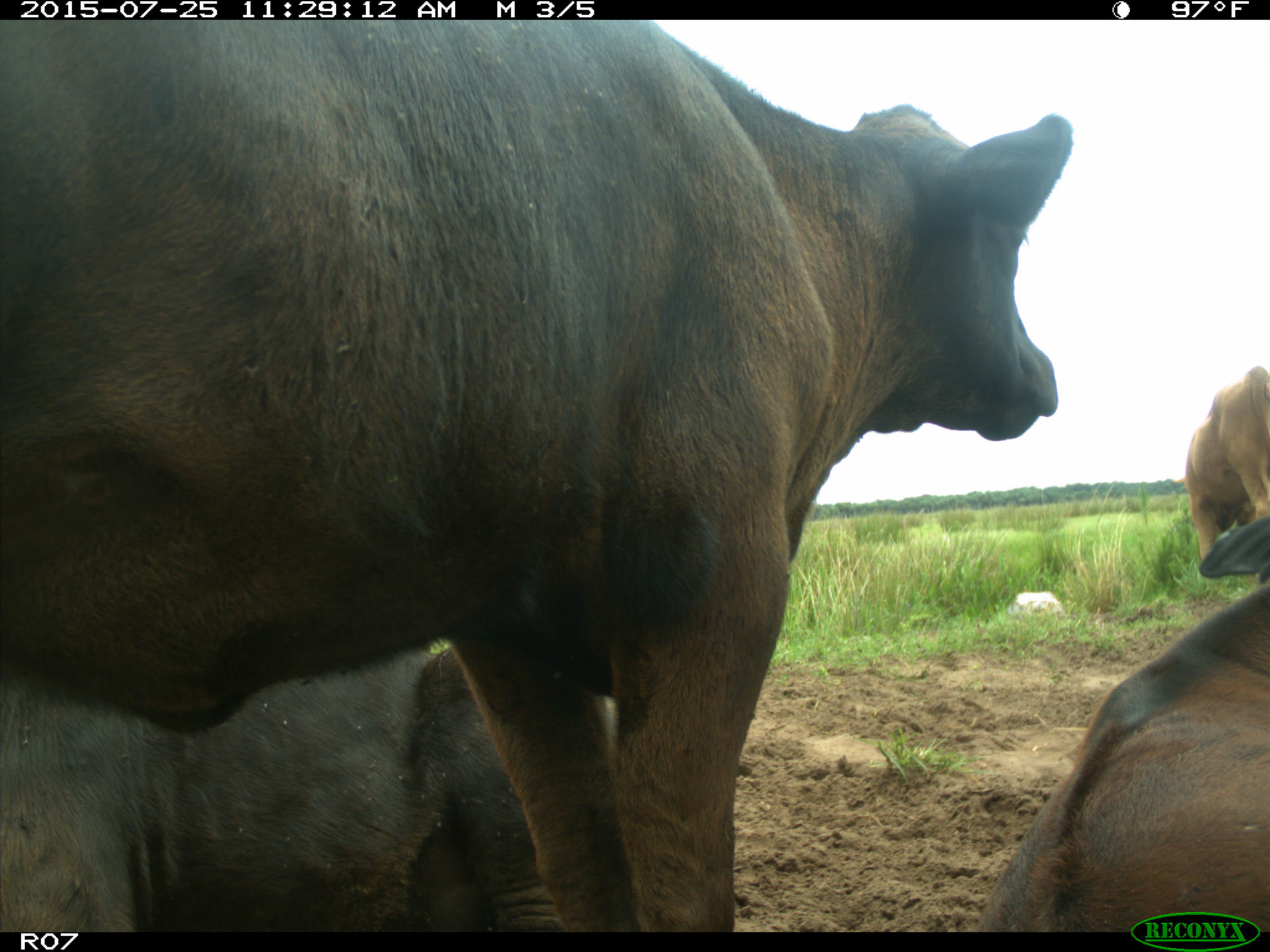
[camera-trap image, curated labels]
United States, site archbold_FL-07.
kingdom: Animalia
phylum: Chordata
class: Mammalia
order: Artiodactyla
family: Bovidae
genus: Bos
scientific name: Bos taurus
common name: domestic cow